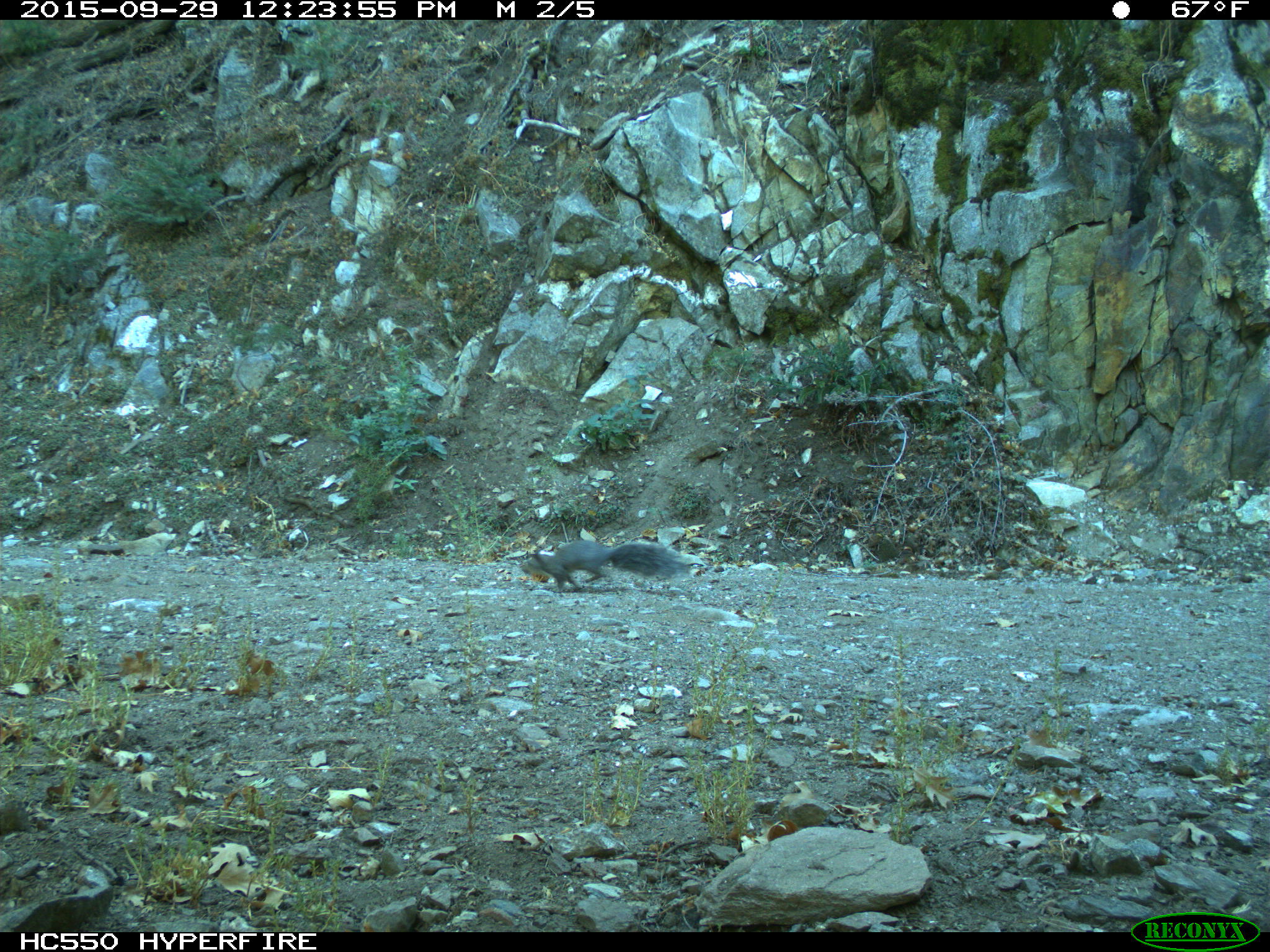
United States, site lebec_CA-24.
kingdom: Animalia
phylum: Chordata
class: Mammalia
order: Rodentia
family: Sciuridae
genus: Sciurus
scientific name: Sciurus carolinensis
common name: eastern gray squirrel